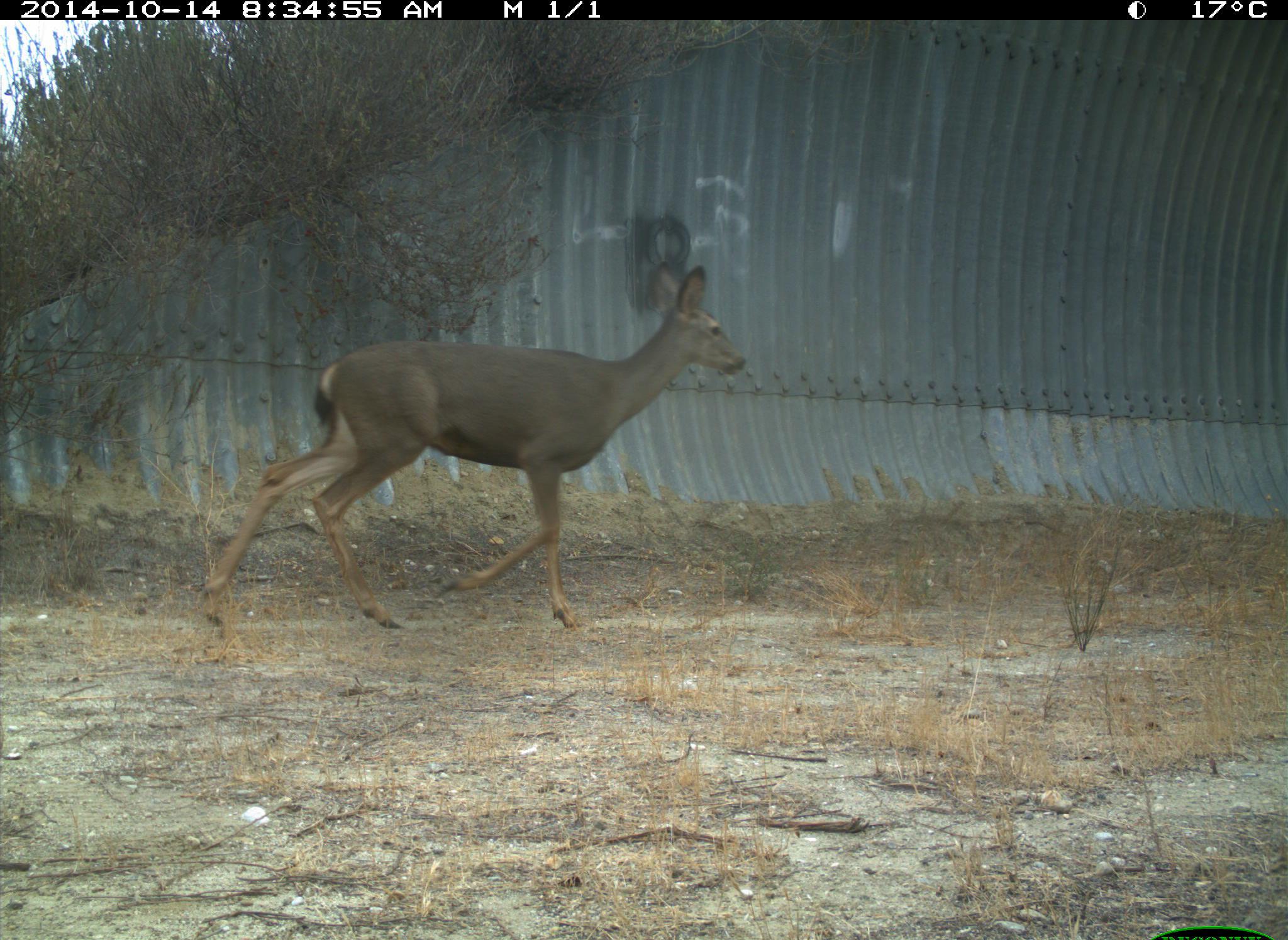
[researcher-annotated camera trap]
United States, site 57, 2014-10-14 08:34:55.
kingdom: Animalia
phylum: Chordata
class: Mammalia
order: Artiodactyla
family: Cervidae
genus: Odocoileus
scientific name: Odocoileus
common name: deer